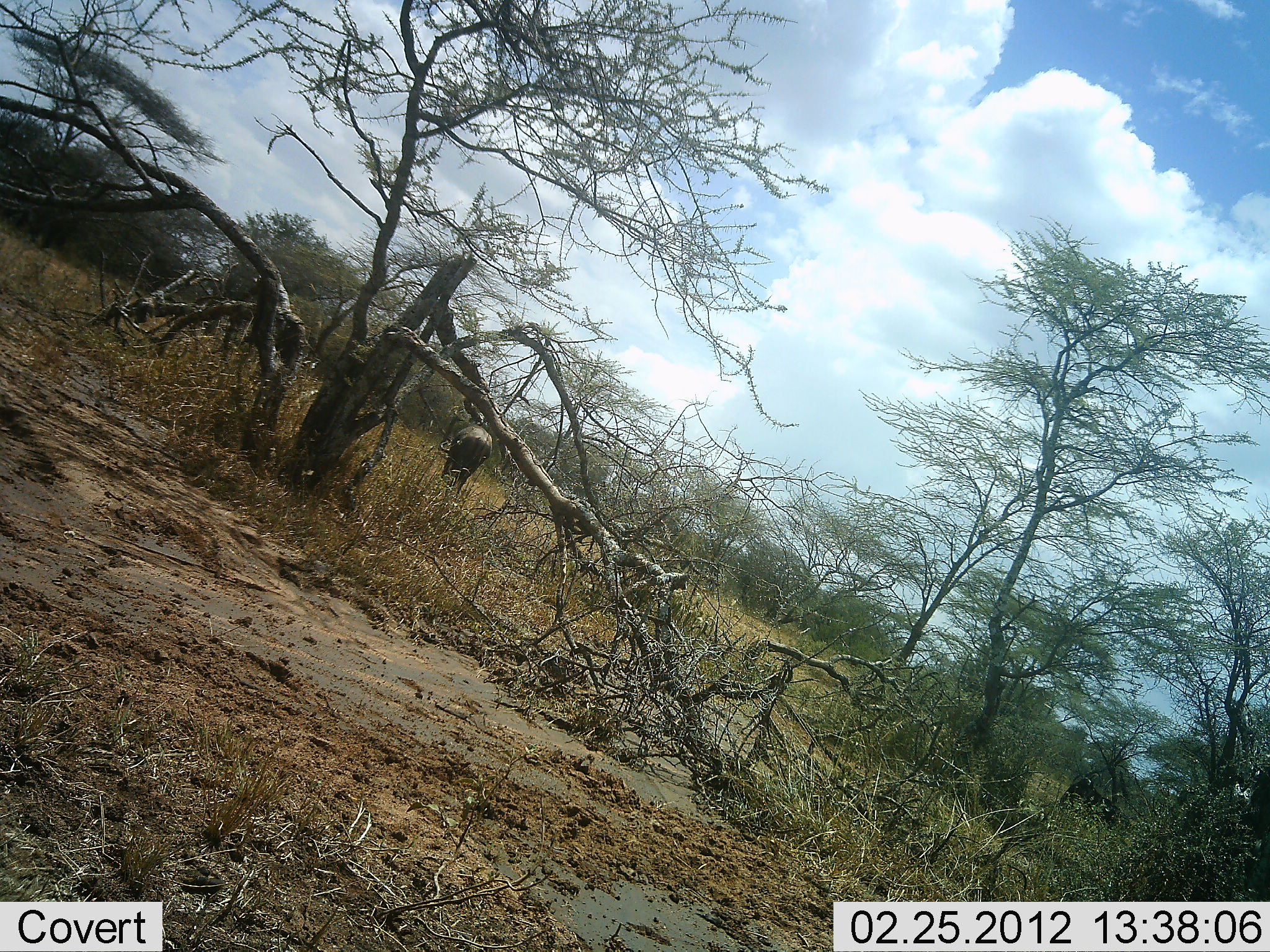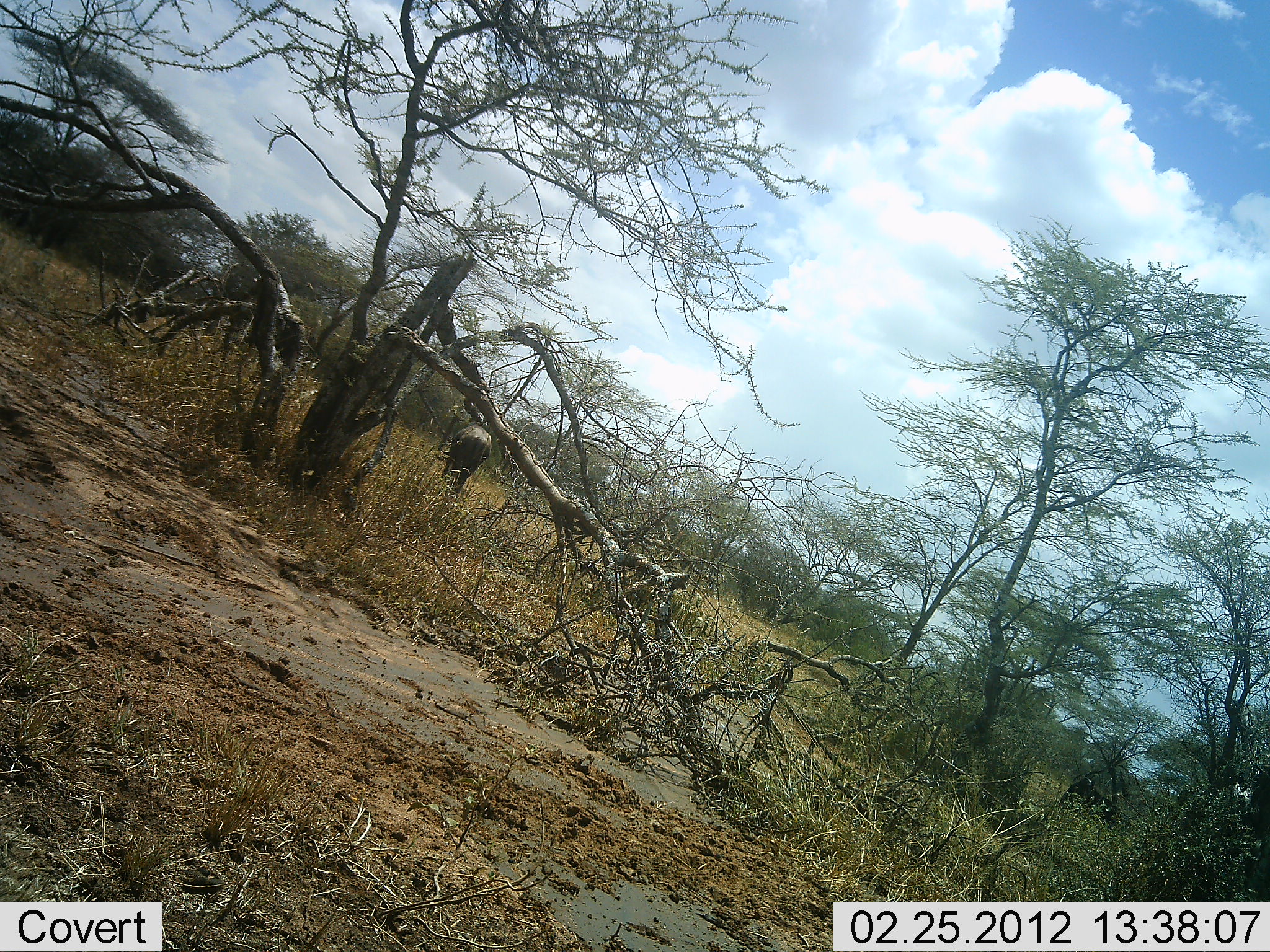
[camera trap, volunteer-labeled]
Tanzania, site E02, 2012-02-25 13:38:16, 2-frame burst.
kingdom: Animalia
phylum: Chordata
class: Mammalia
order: Artiodactyla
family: Bovidae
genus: Connochaetes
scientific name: Connochaetes taurinus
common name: blue wildebeest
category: wildebeest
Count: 1.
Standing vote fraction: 13%.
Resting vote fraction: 0%.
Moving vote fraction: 0%.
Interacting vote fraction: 0%.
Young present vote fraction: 0%.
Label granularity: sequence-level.